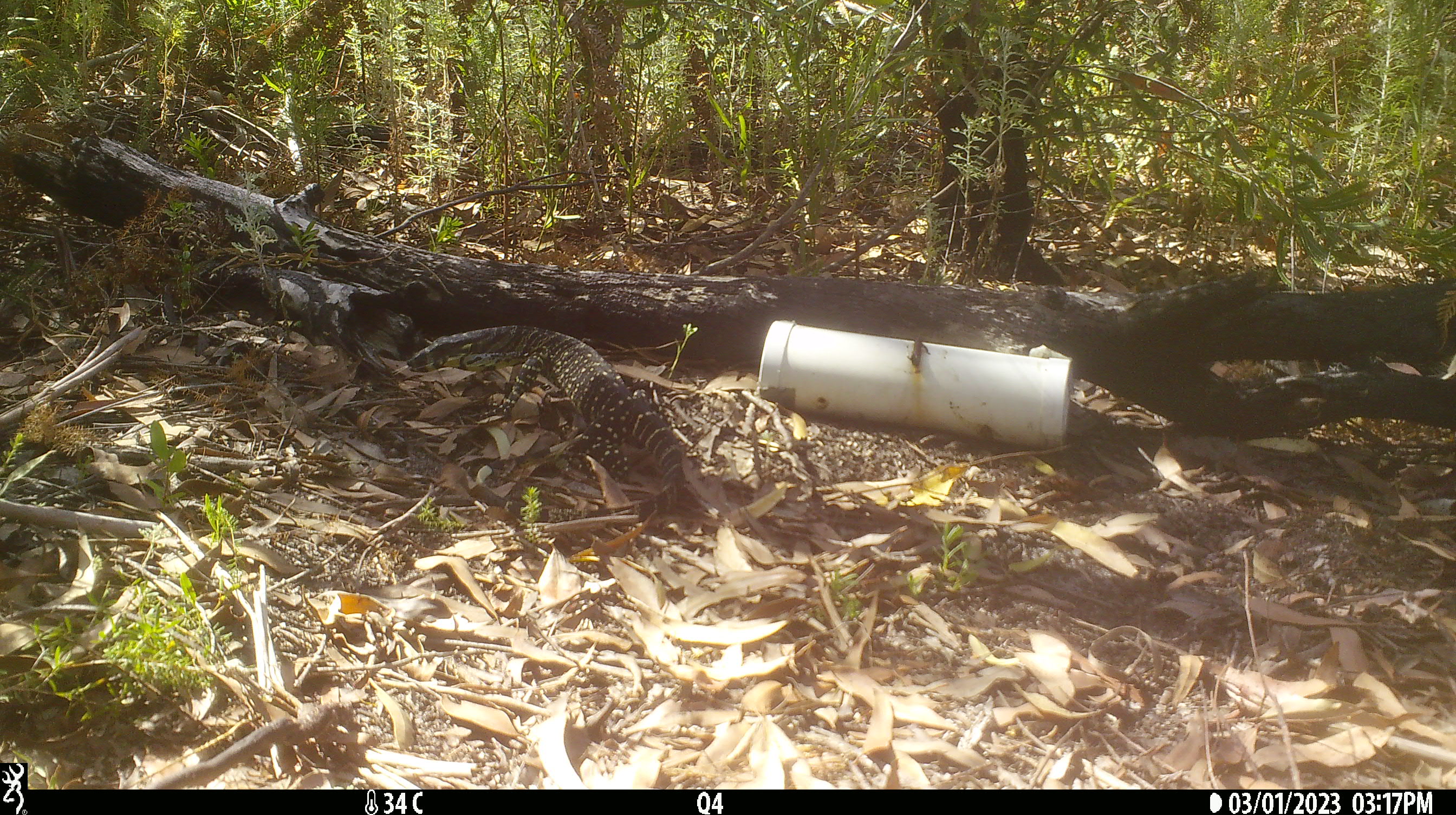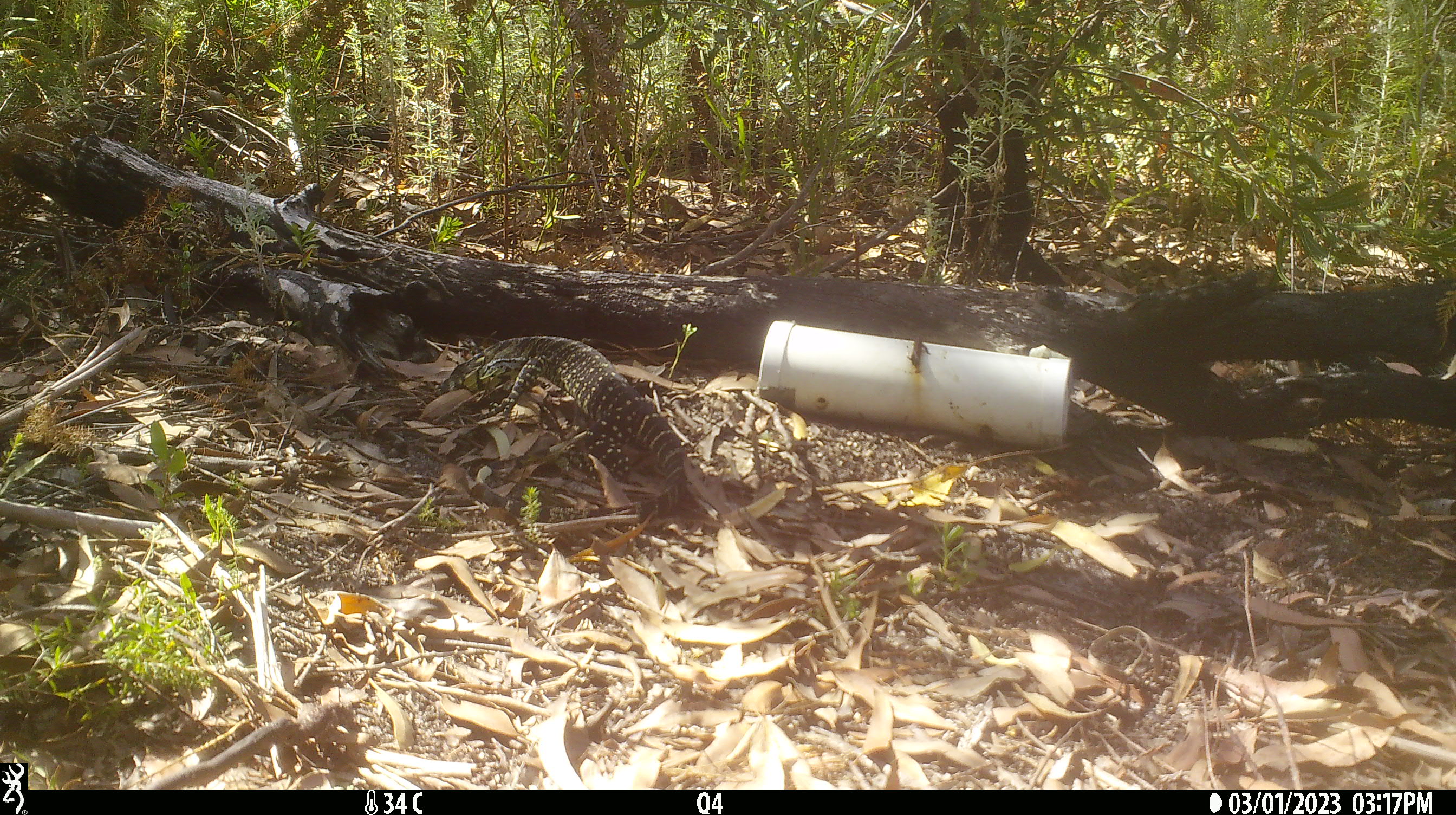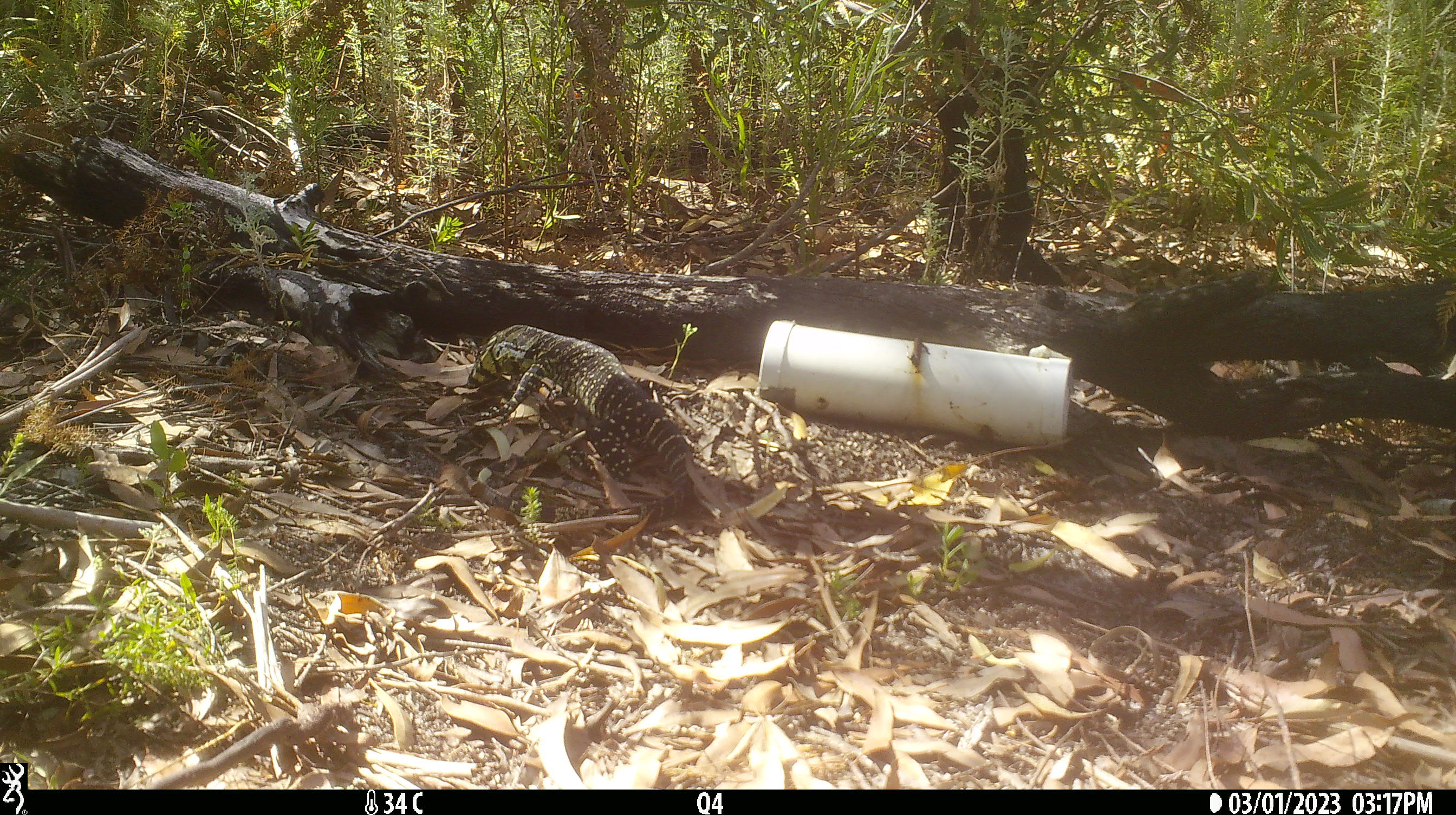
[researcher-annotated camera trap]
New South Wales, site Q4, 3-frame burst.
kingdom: Animalia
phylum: Chordata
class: Reptilia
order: Squamata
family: Varanidae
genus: Varanus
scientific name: Varanus varius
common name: lace monitor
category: goanna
Goanna (lace monitor) (Varanus varius).